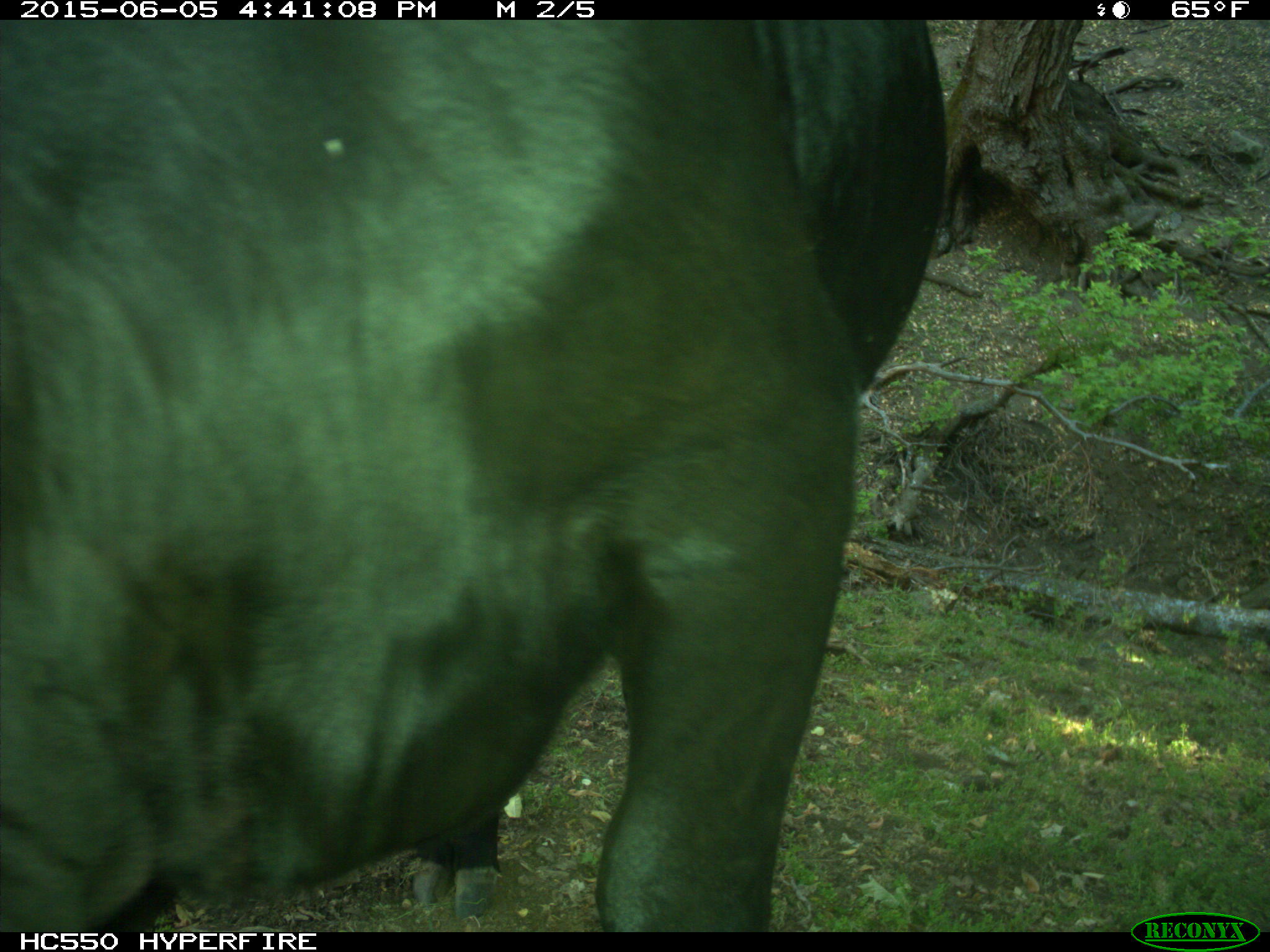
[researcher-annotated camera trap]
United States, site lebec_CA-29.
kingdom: Animalia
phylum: Chordata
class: Mammalia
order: Artiodactyla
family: Bovidae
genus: Bos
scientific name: Bos taurus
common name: domestic cow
Bos taurus (domestic cow).